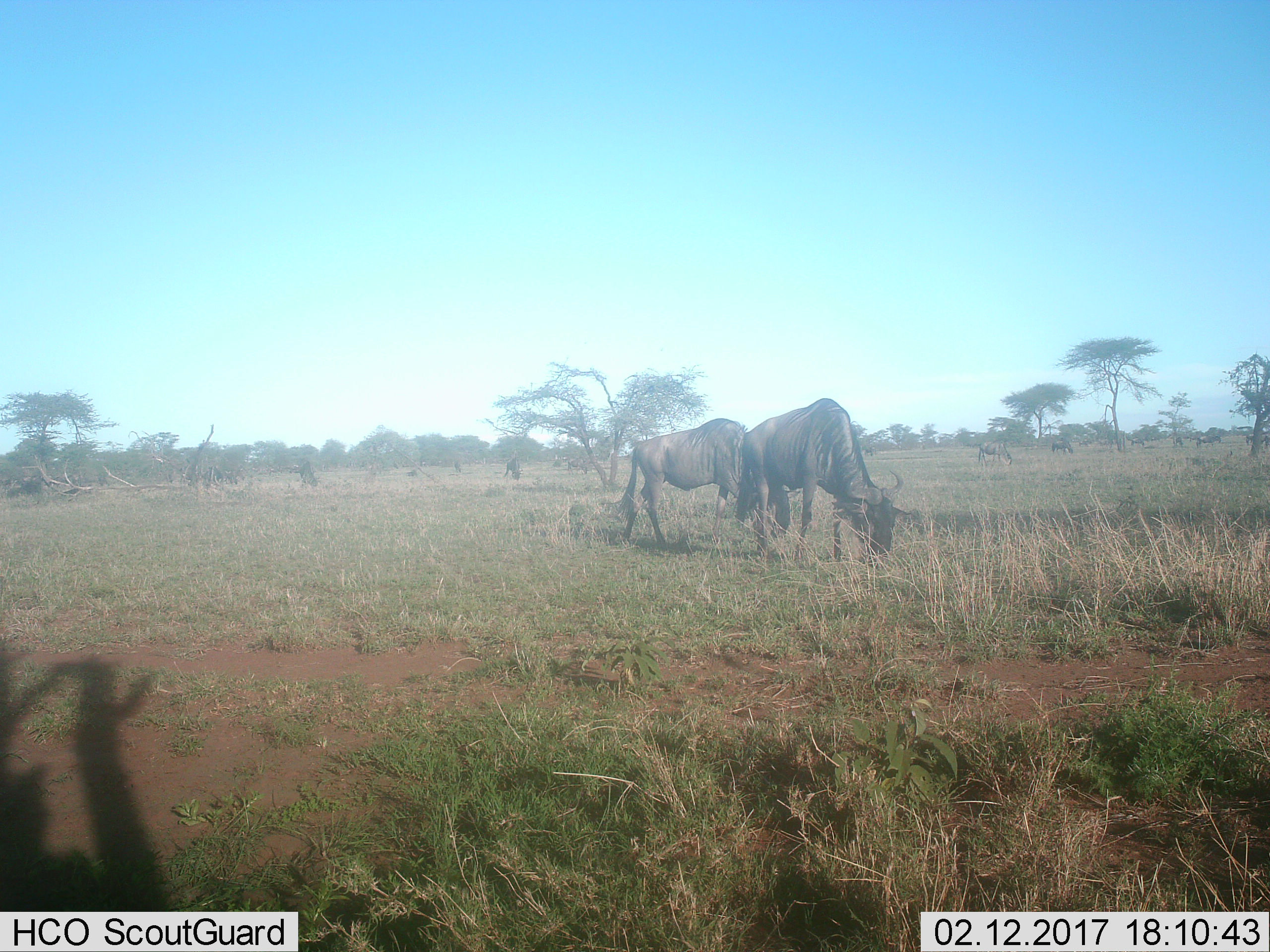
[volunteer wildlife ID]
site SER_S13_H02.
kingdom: Animalia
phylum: Chordata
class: Mammalia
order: Artiodactyla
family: Bovidae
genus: Connochaetes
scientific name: Connochaetes taurinus taurinus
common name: blue wildebeest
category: wildebeestblue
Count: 11-50.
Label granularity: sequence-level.